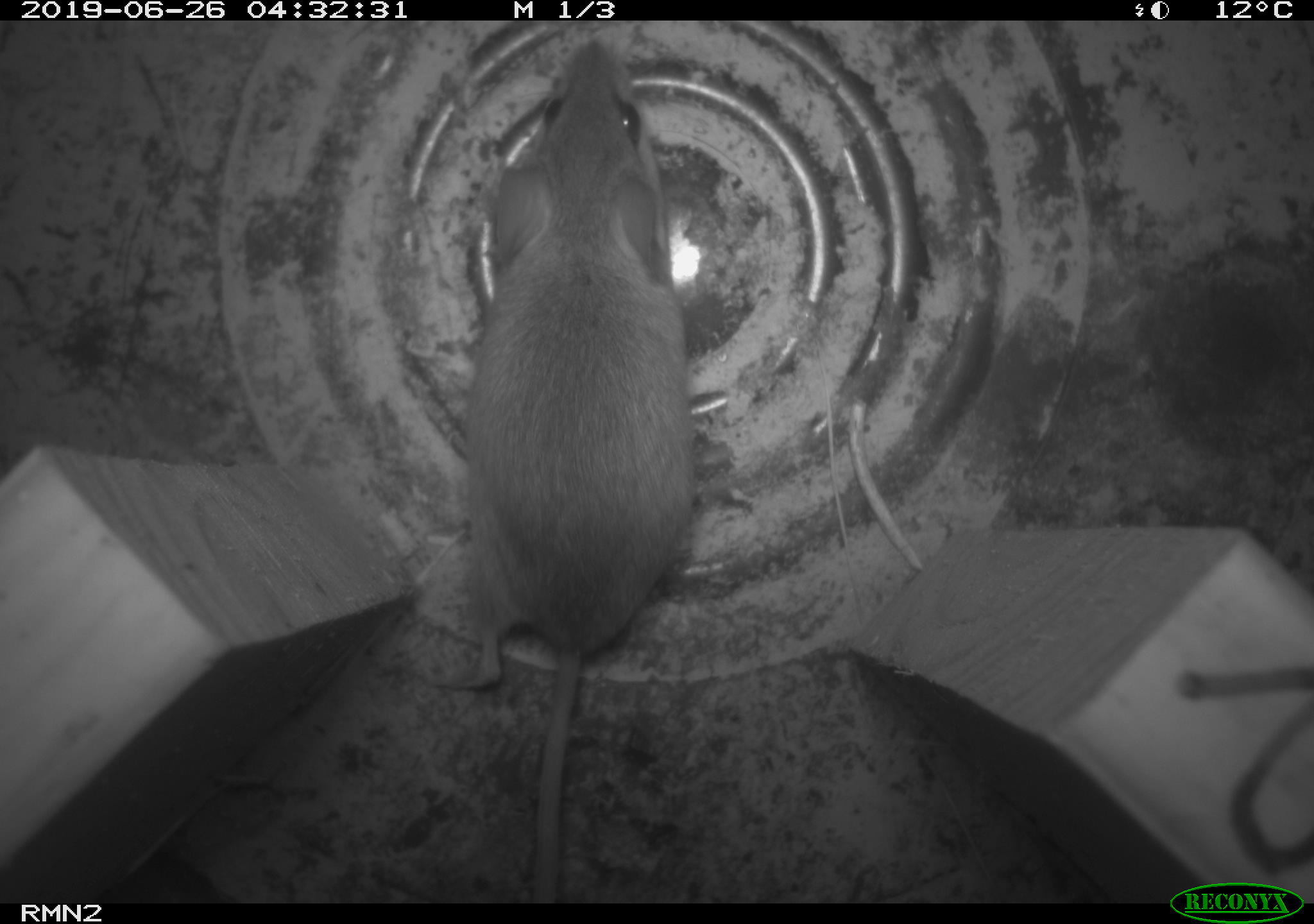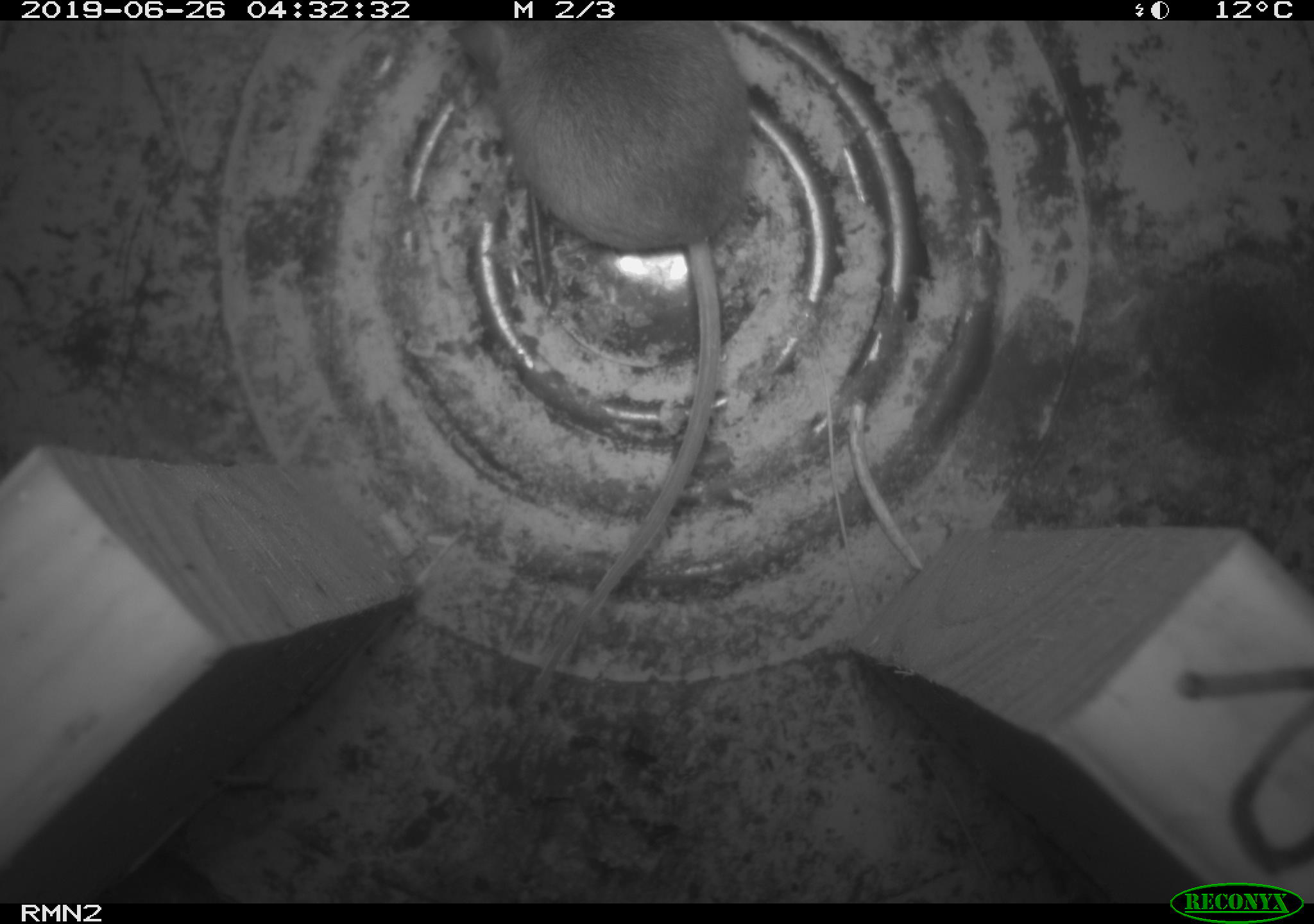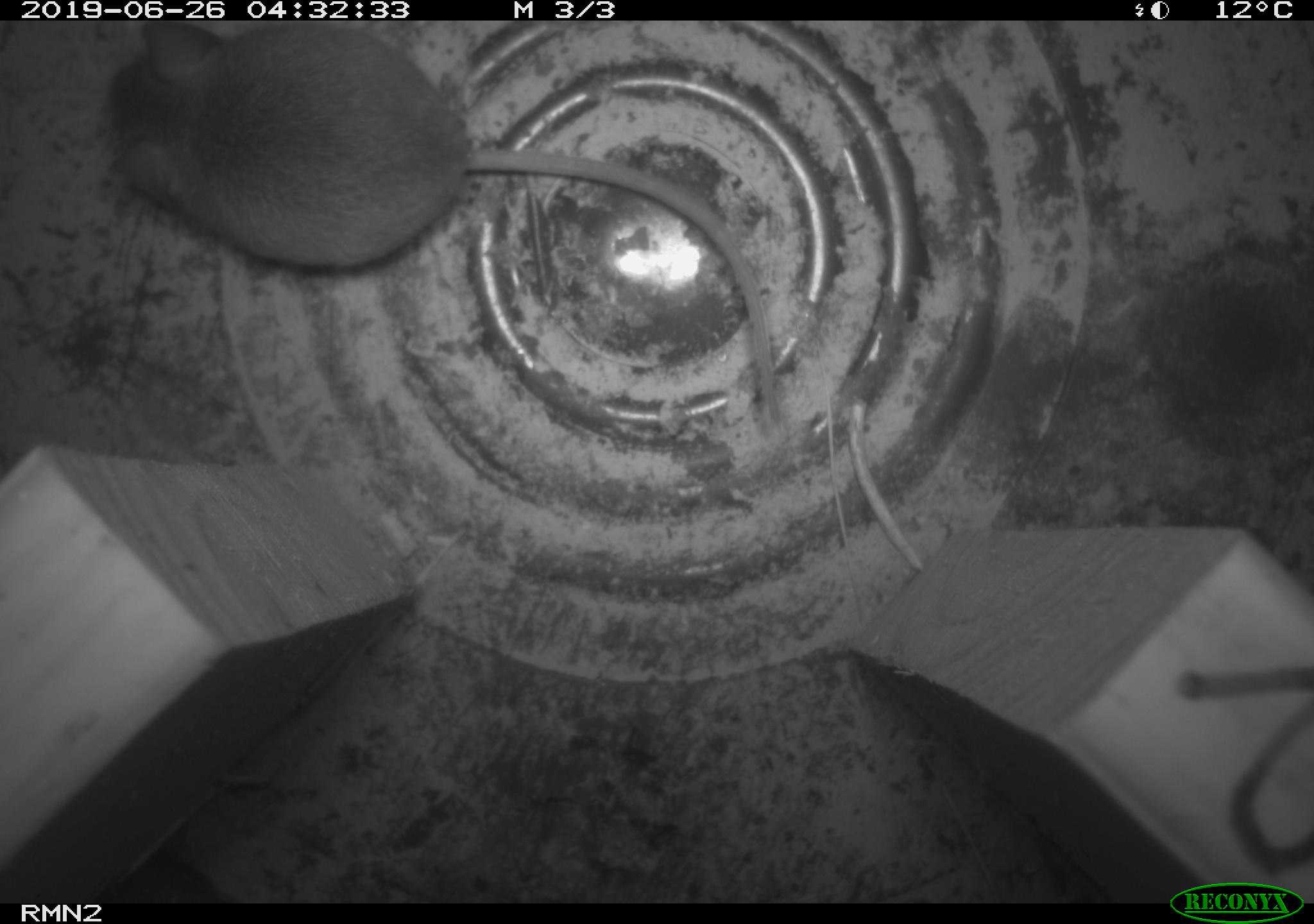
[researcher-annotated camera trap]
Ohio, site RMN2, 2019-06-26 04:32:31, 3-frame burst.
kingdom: Animalia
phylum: Chordata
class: Mammalia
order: Rodentia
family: Cricetidae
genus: Peromyscus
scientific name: Peromyscus leucopus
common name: white-footed mouse